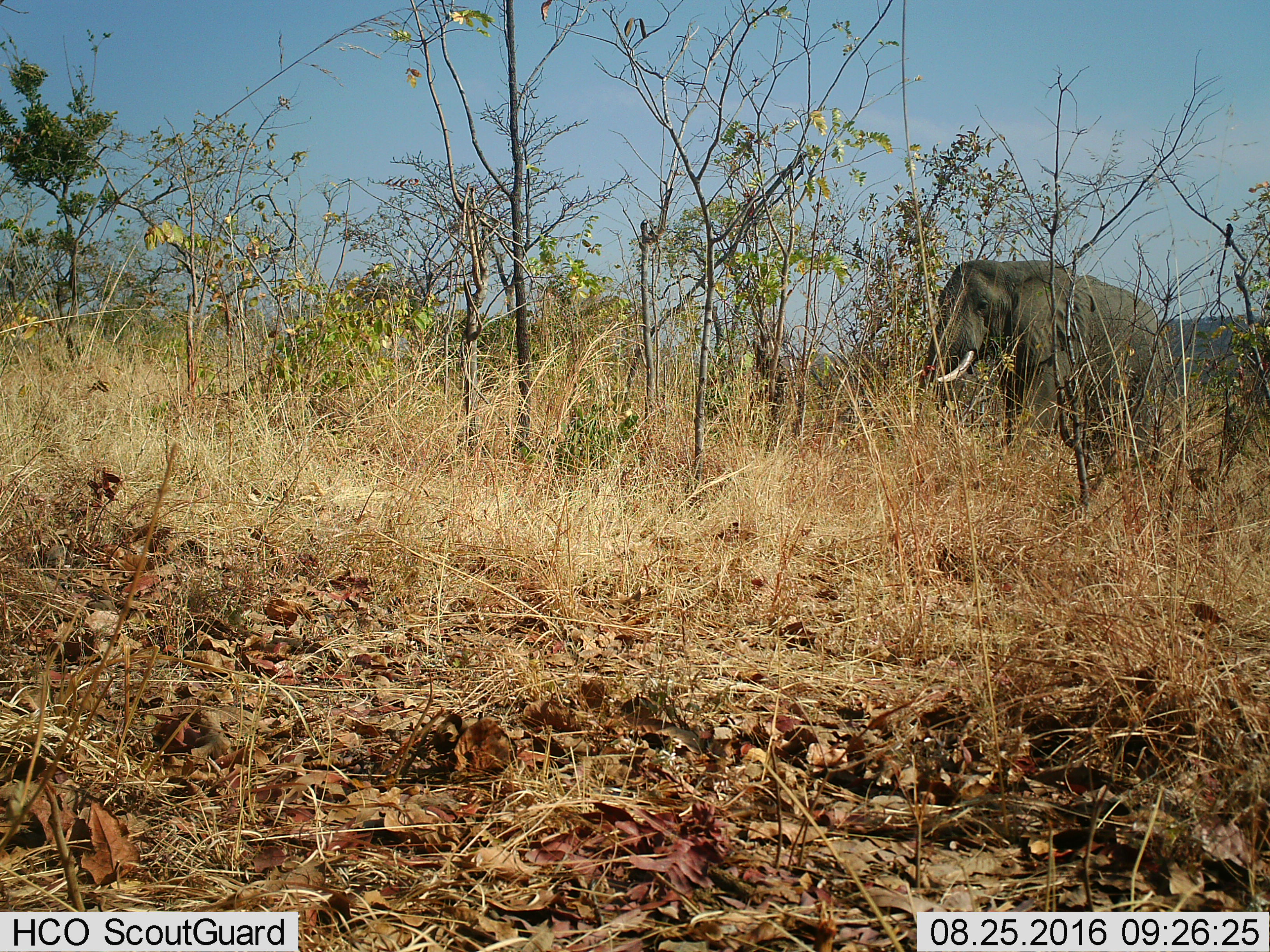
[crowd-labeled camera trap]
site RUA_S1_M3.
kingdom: Animalia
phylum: Chordata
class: Mammalia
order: Proboscidea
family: Elephantidae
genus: Loxodonta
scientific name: Loxodonta africana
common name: african bush elephant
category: elephant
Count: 1.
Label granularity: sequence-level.